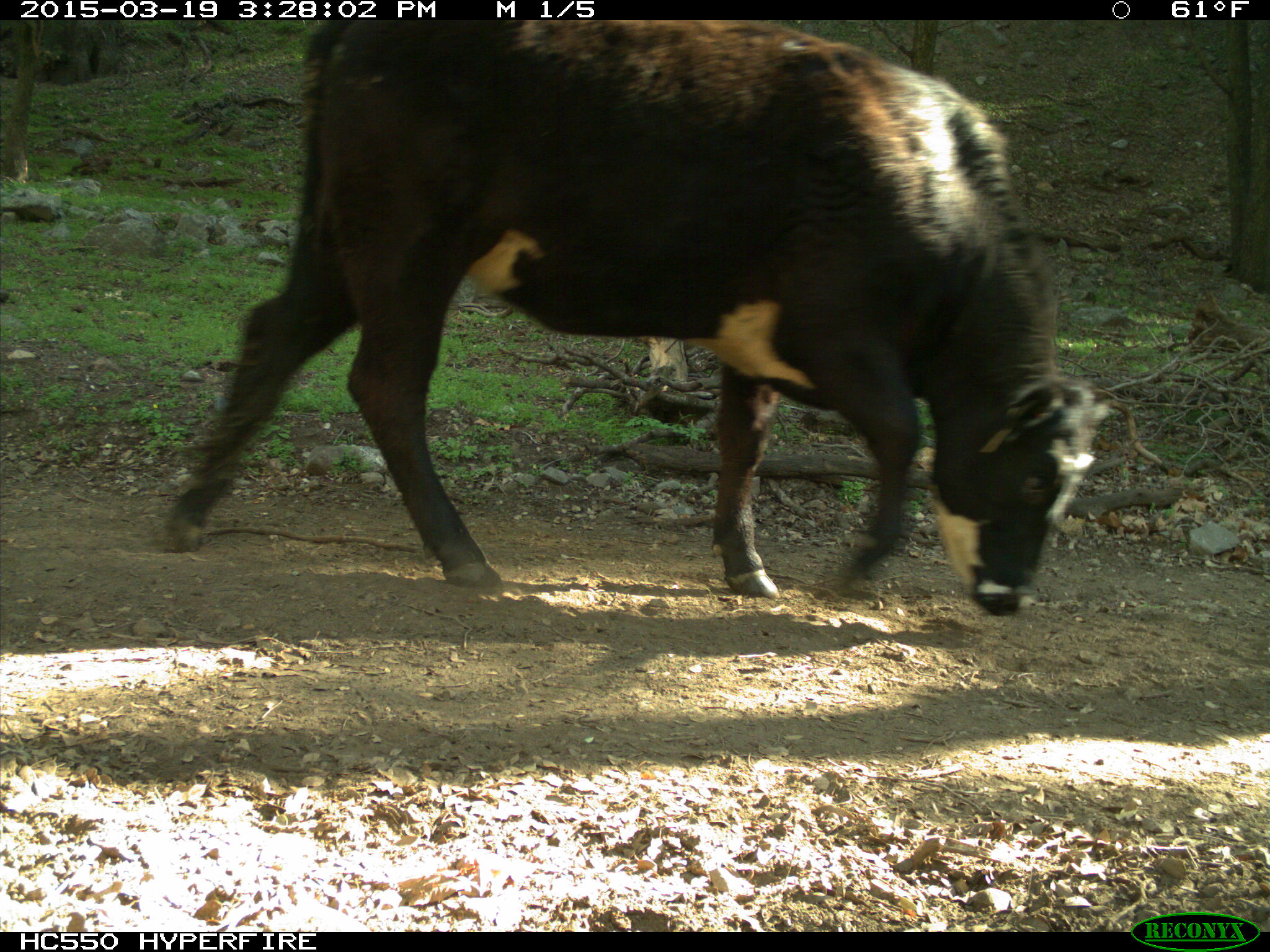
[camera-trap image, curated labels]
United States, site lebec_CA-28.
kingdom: Animalia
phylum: Chordata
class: Mammalia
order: Artiodactyla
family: Bovidae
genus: Bos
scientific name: Bos taurus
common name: domestic cow